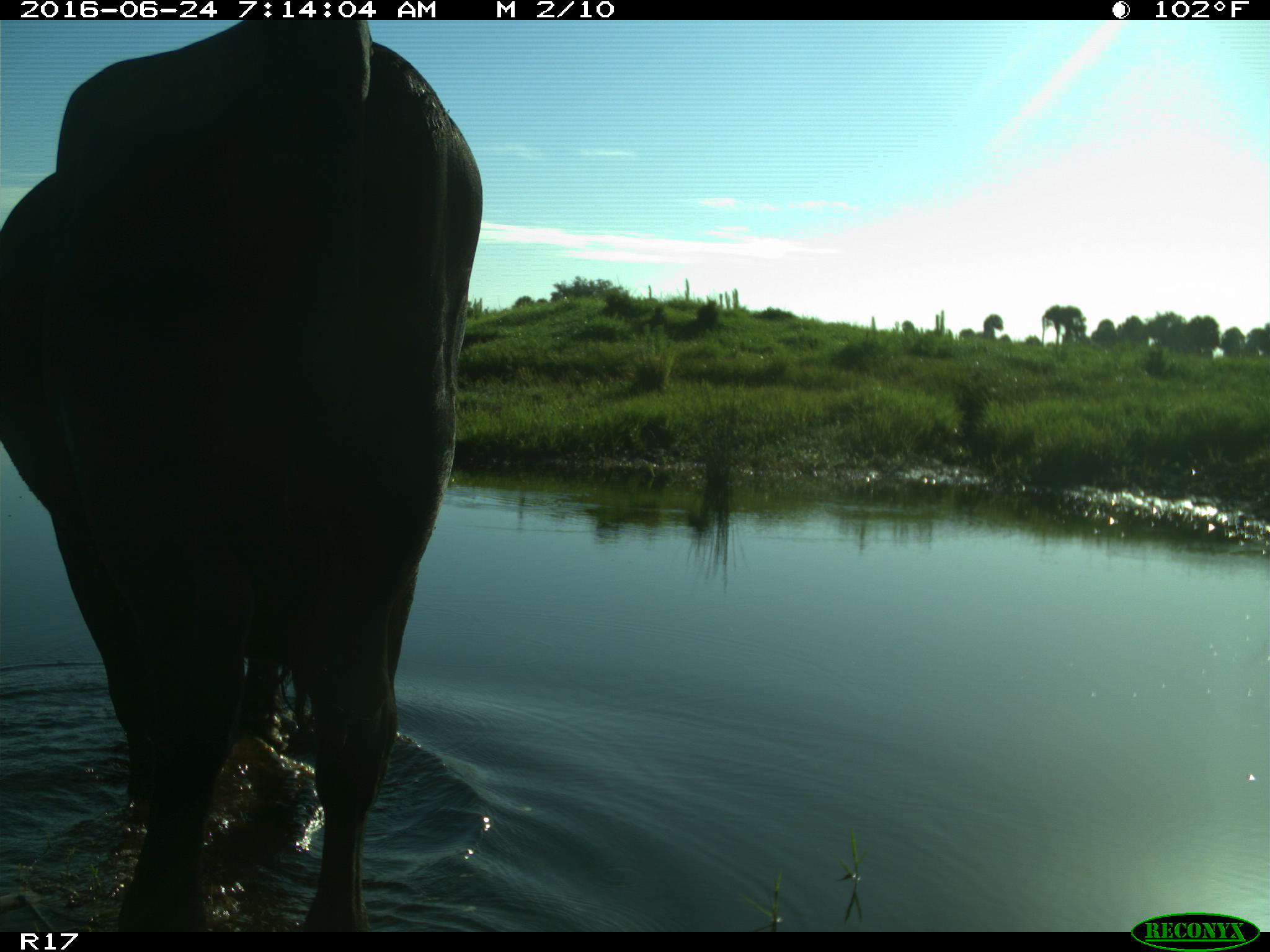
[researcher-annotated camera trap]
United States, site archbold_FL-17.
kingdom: Animalia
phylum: Chordata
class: Mammalia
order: Artiodactyla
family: Bovidae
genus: Bos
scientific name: Bos taurus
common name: domestic cow